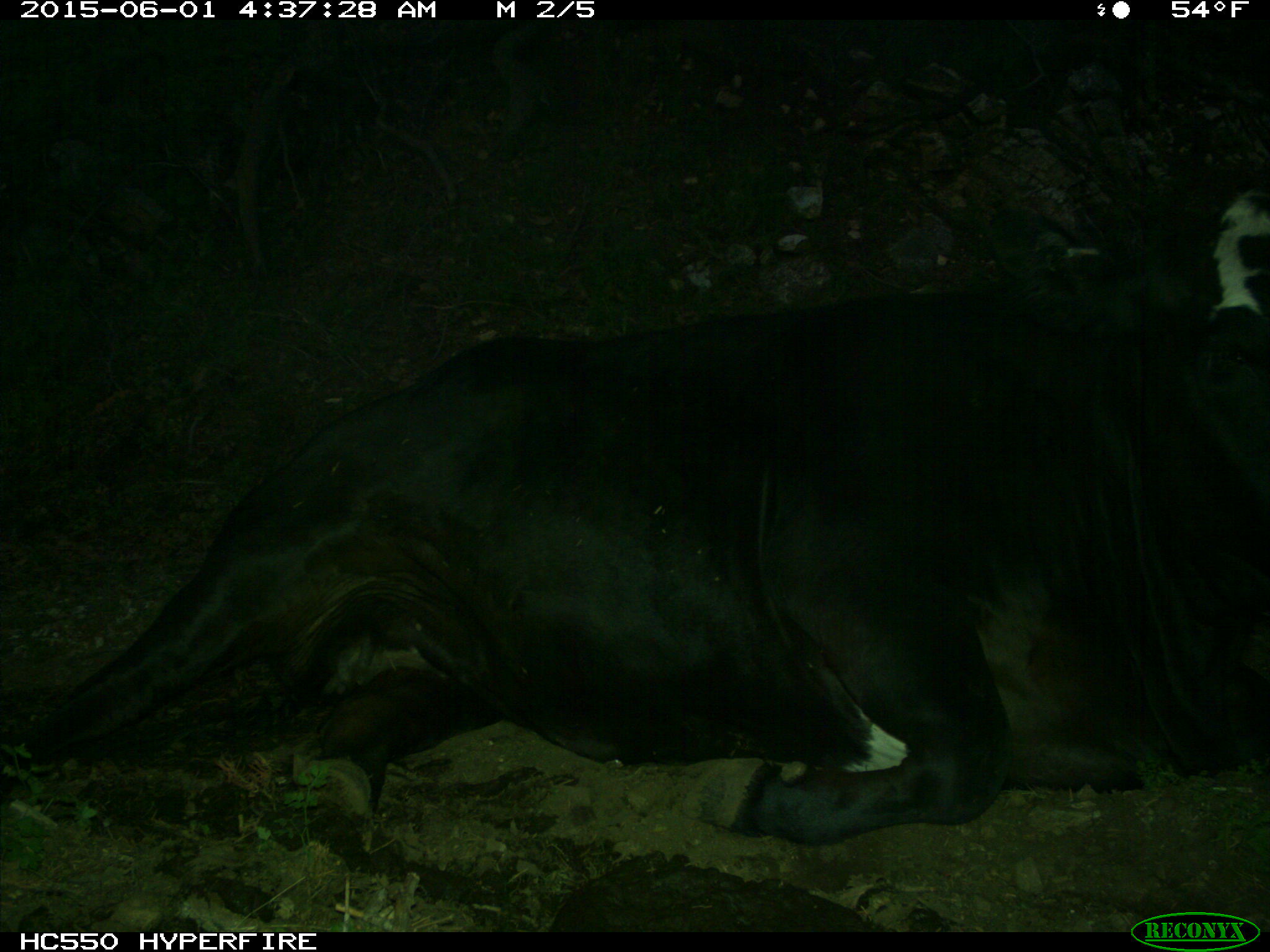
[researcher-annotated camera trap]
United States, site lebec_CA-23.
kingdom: Animalia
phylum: Chordata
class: Mammalia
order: Artiodactyla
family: Bovidae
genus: Bos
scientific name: Bos taurus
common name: domestic cow